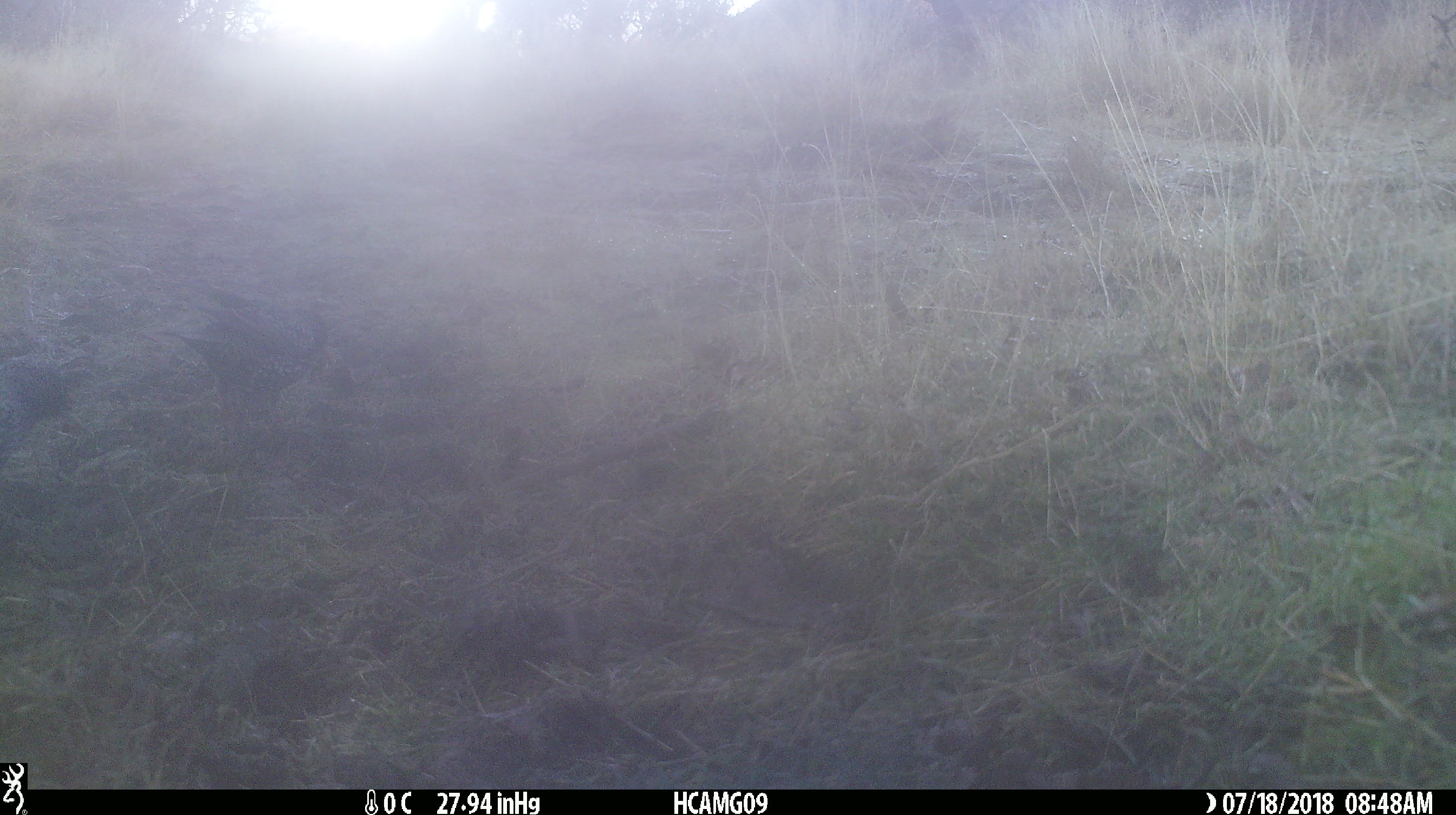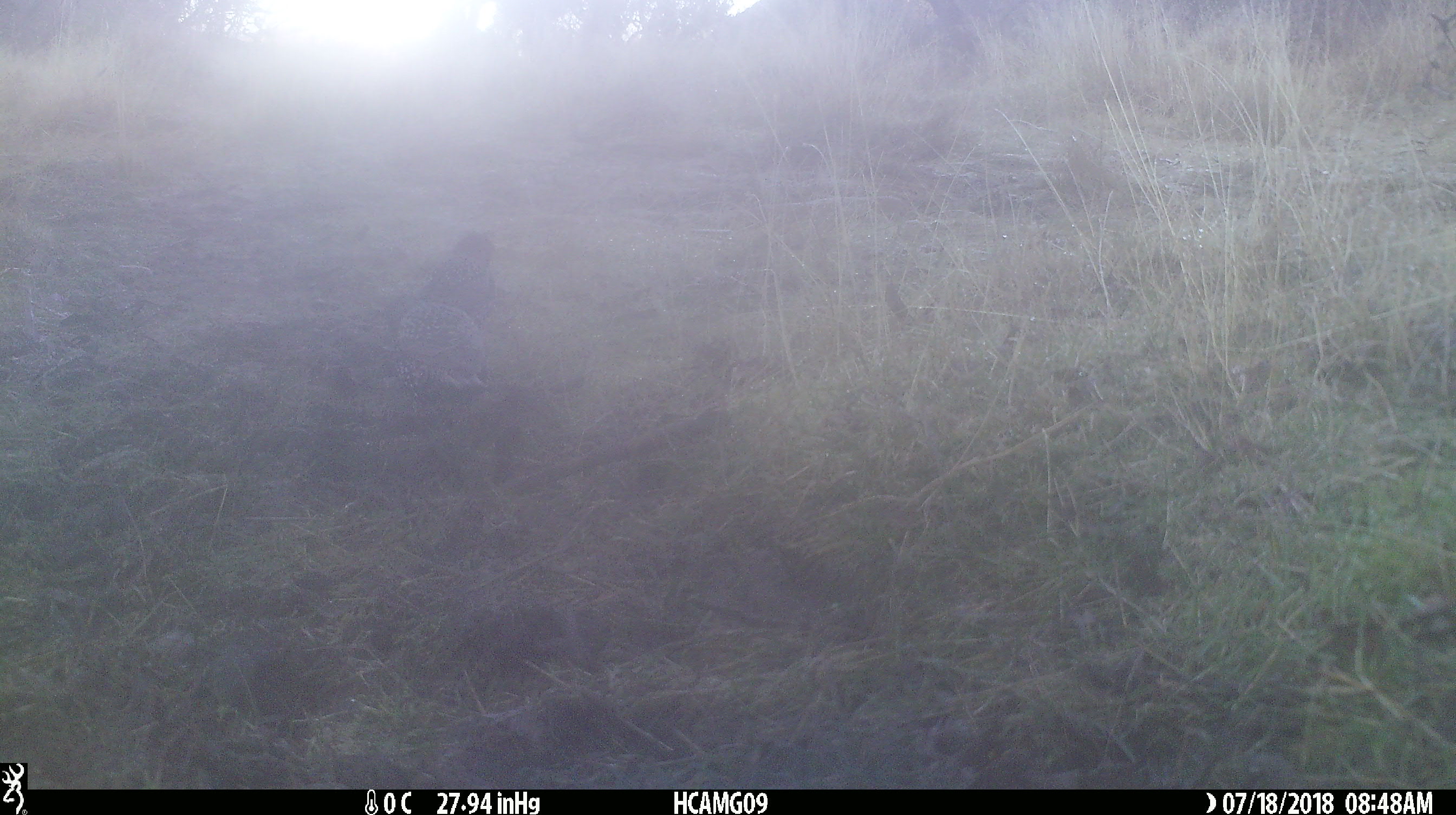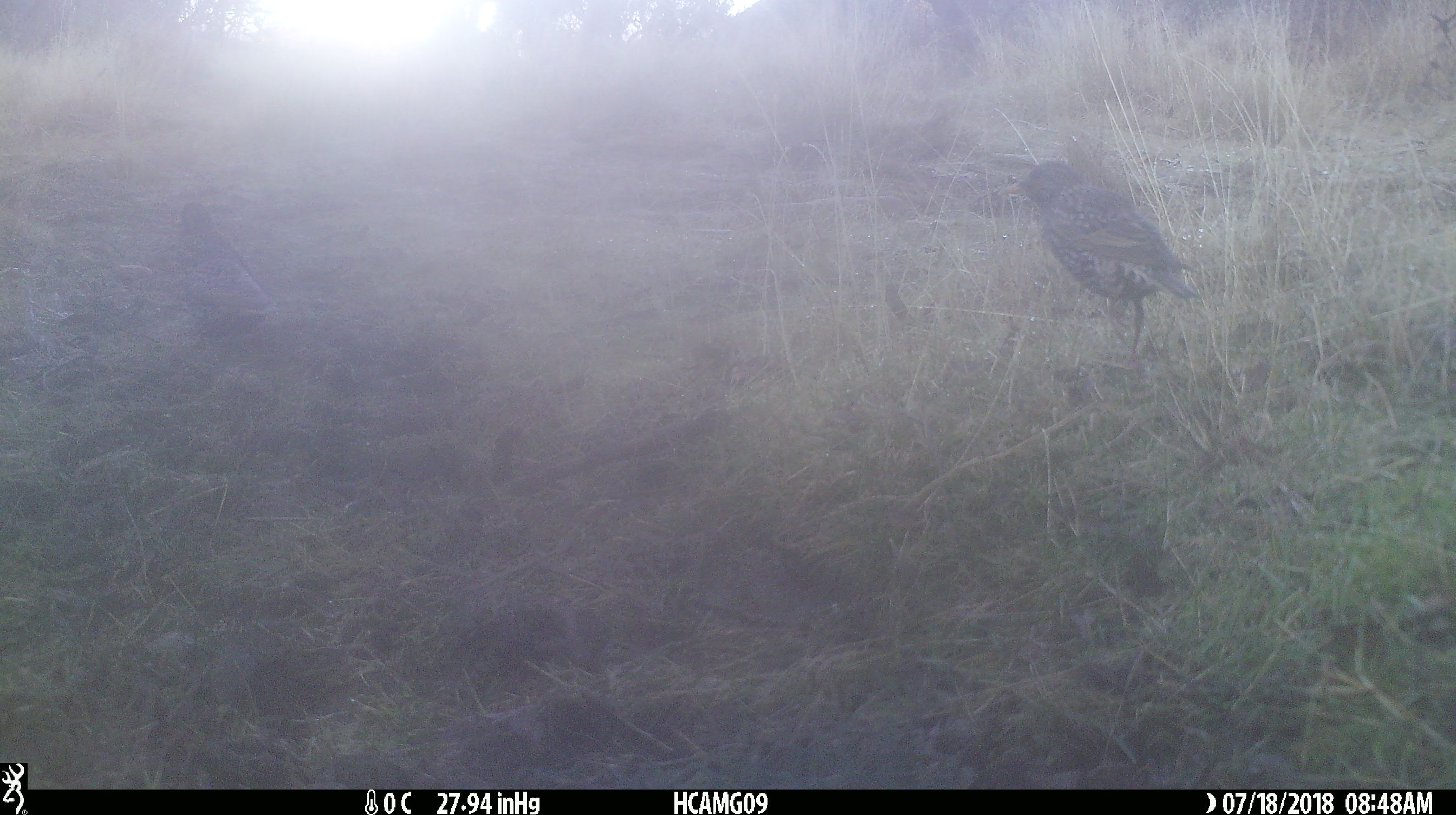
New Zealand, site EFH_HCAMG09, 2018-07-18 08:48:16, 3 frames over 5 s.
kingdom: Animalia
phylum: Chordata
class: Aves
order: Passeriformes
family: Sturnidae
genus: Sturnus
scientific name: Sturnus vulgaris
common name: european starling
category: starling